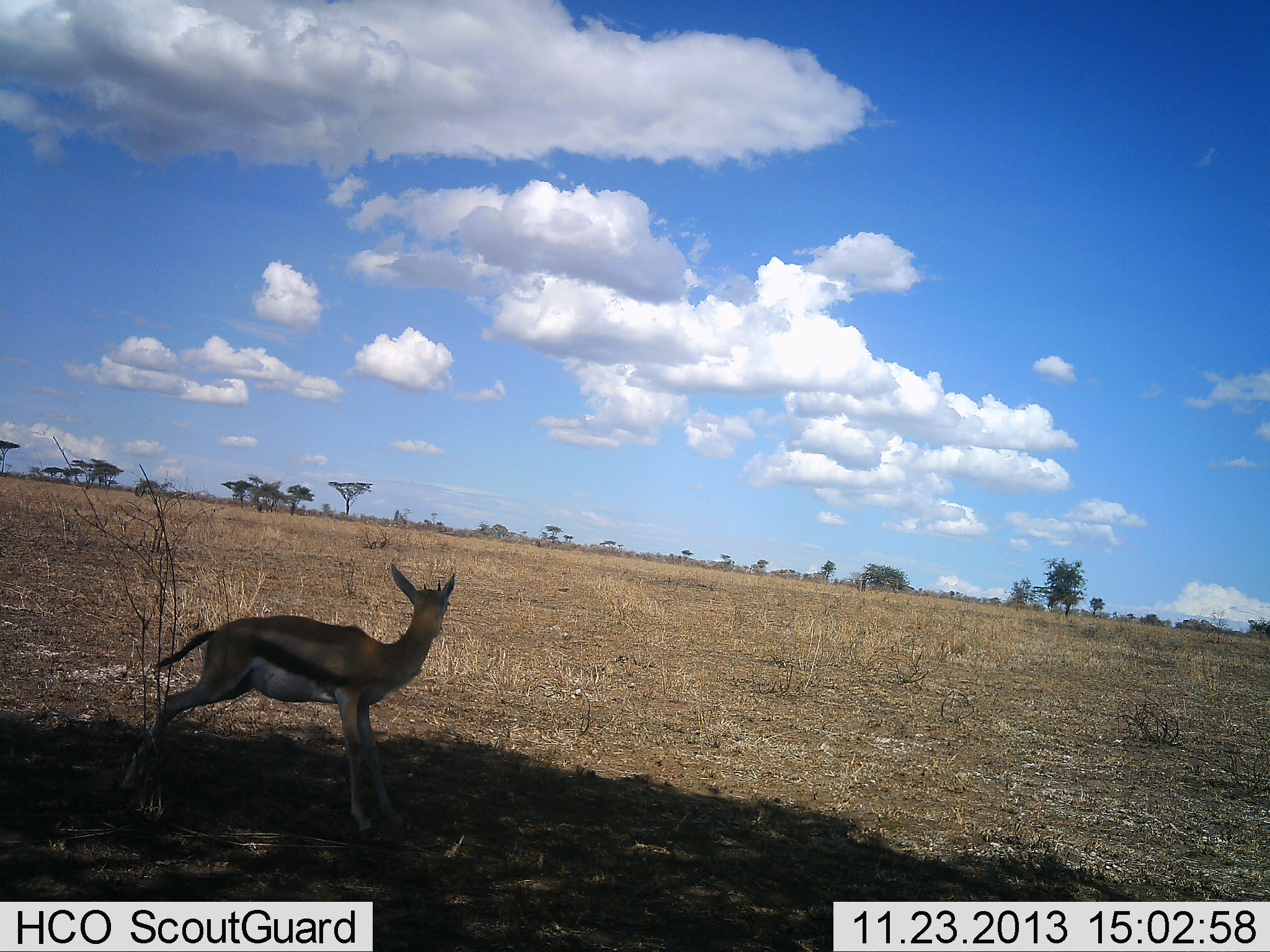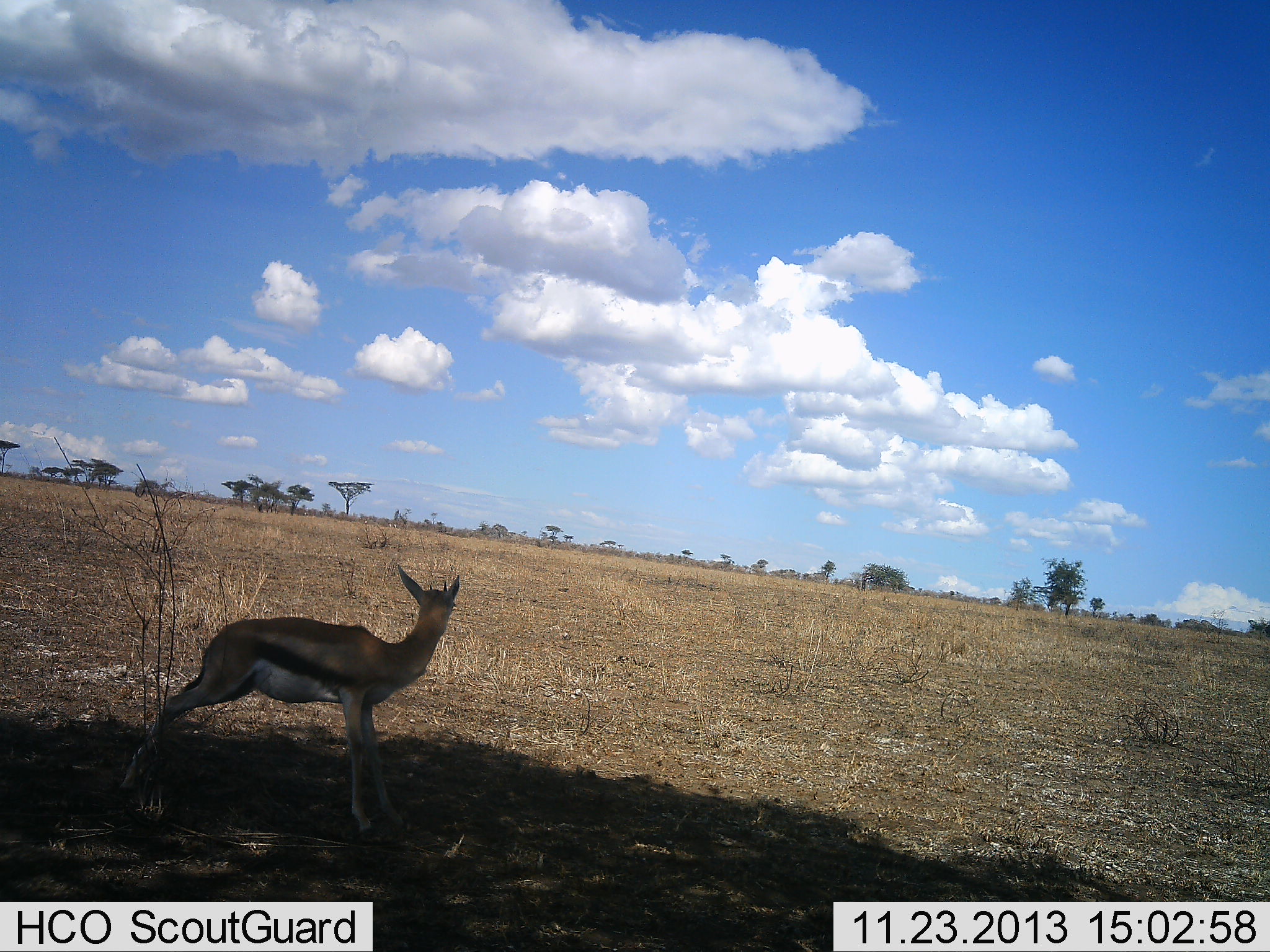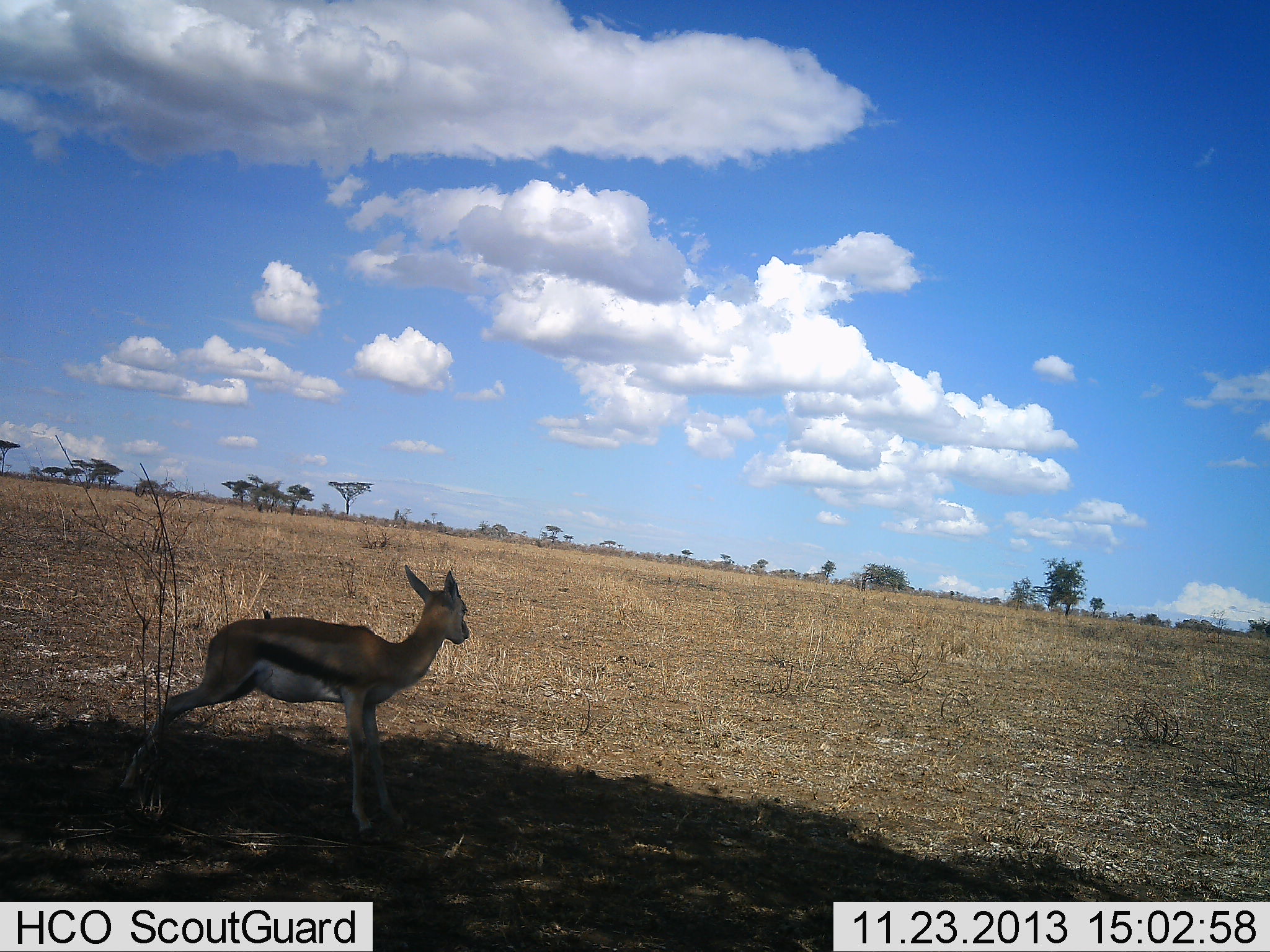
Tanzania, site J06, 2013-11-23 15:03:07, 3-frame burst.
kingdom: Animalia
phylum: Chordata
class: Mammalia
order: Artiodactyla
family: Bovidae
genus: Eudorcas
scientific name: Eudorcas thomsonii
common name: thomson's gazelle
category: gazellethomsons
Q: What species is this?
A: Gazellethomsons (thomson's gazelle) (Eudorcas thomsonii).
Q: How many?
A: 1.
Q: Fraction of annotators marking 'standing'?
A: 98%.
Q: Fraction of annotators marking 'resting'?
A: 0%.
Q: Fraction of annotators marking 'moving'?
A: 2%.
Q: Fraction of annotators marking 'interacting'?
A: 0%.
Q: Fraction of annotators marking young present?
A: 10%.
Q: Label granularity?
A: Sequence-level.